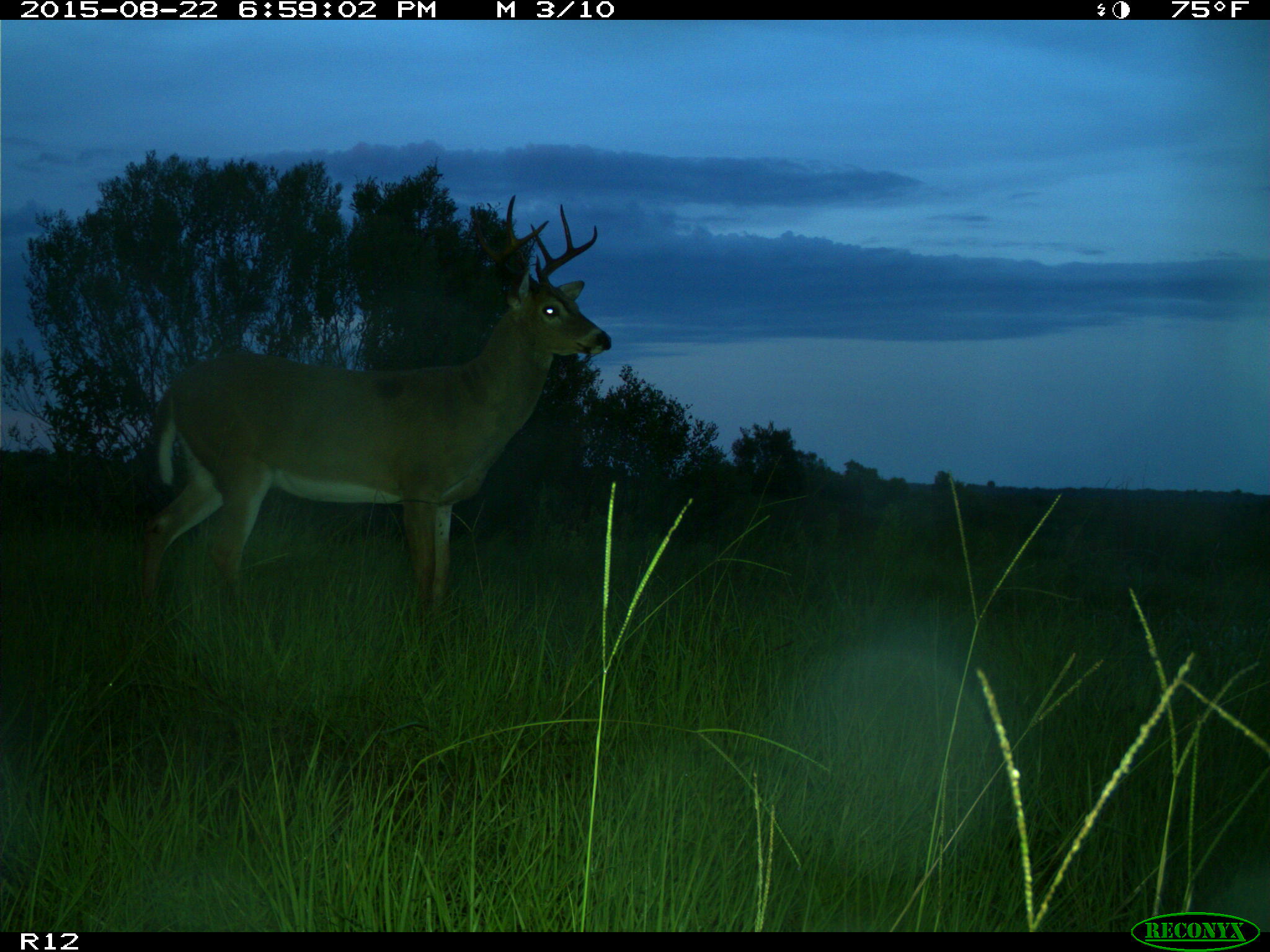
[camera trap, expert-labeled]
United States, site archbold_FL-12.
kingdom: Animalia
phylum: Chordata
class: Mammalia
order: Artiodactyla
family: Cervidae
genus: Odocoileus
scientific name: Odocoileus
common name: deer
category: unidentified deer